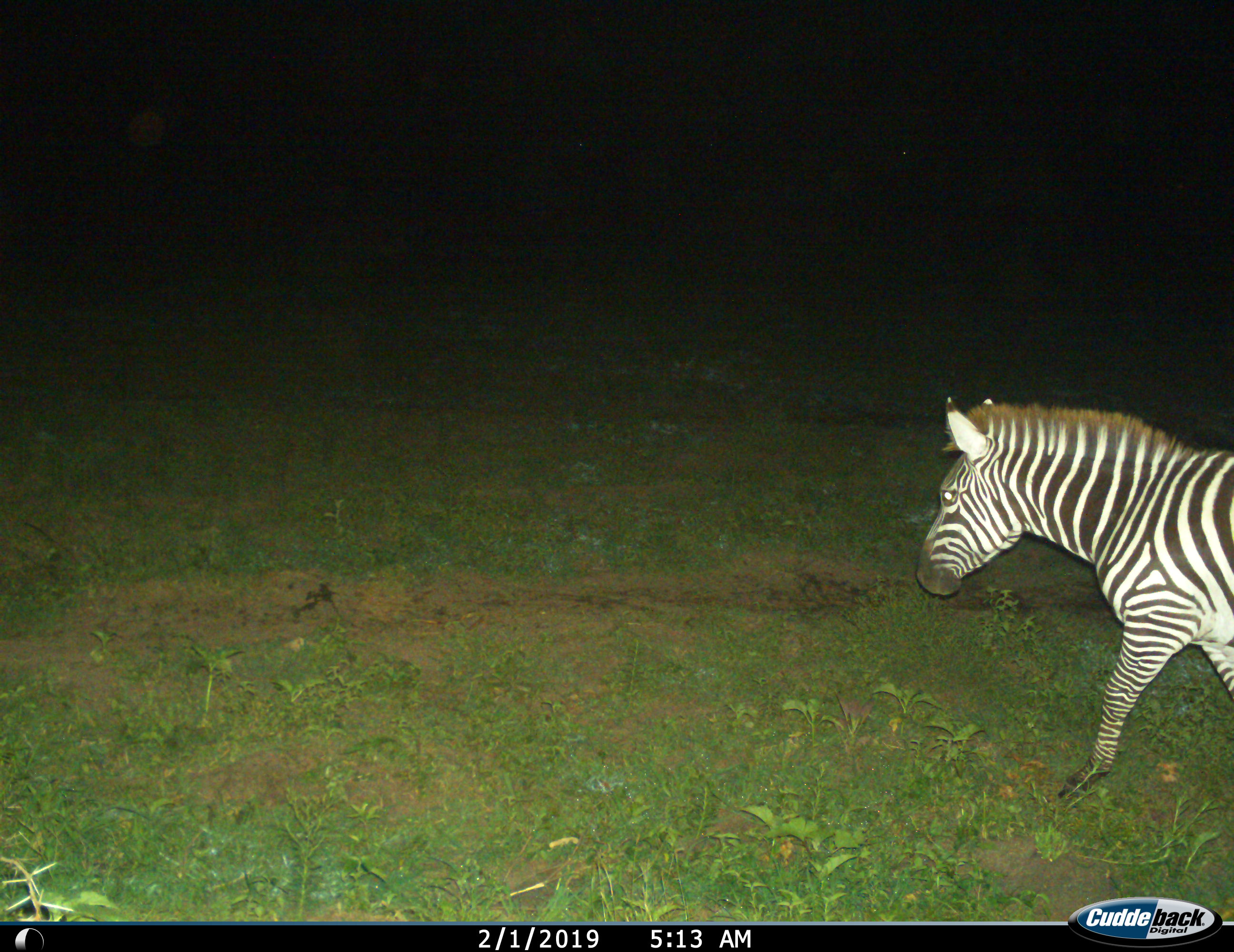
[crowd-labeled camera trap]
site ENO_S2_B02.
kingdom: Animalia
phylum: Chordata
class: Mammalia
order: Perissodactyla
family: Equidae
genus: Equus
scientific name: Equus quagga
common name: plains zebra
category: zebraplains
Zebraplains (plains zebra) (Equus quagga), count 1. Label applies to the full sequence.